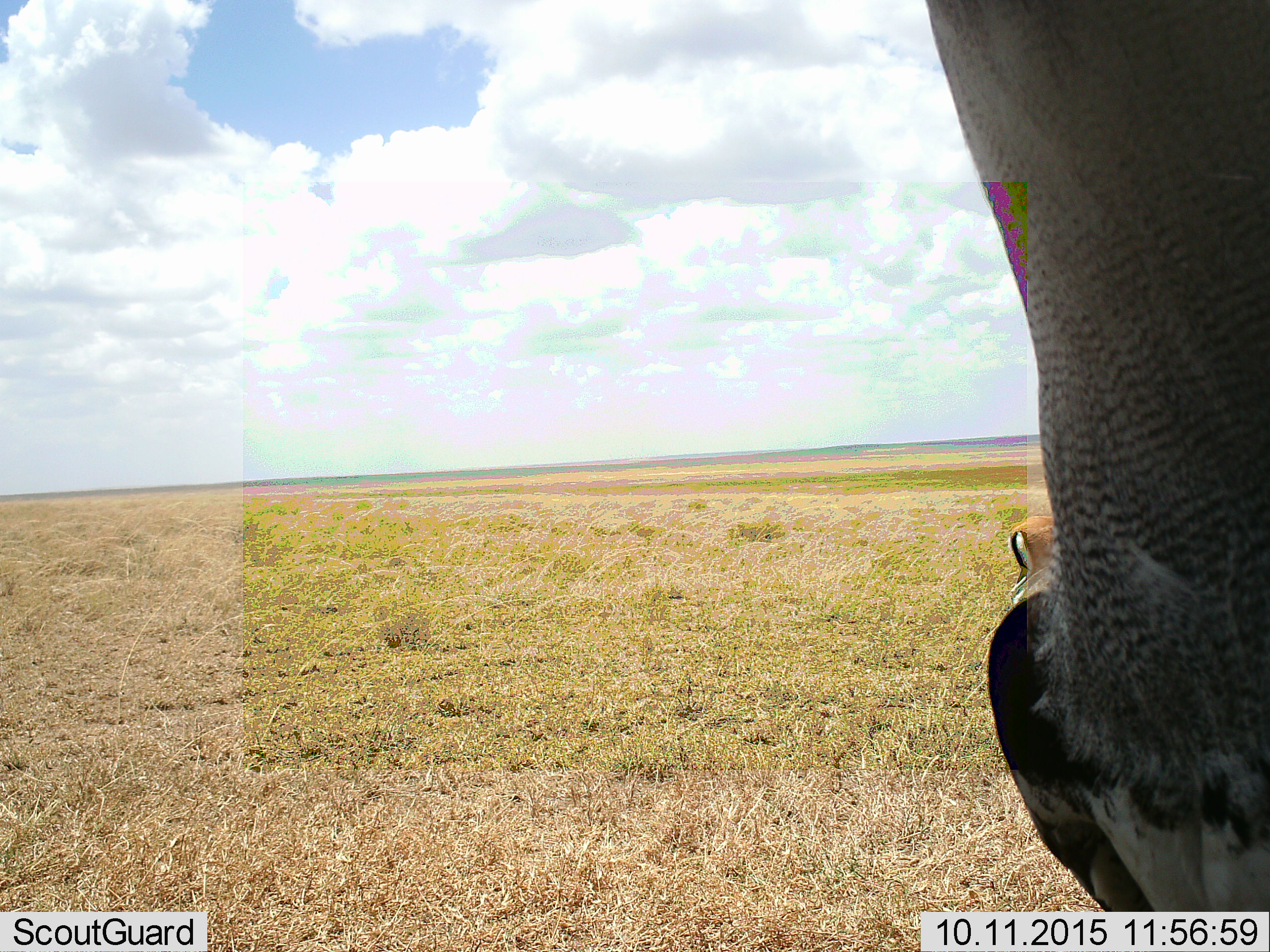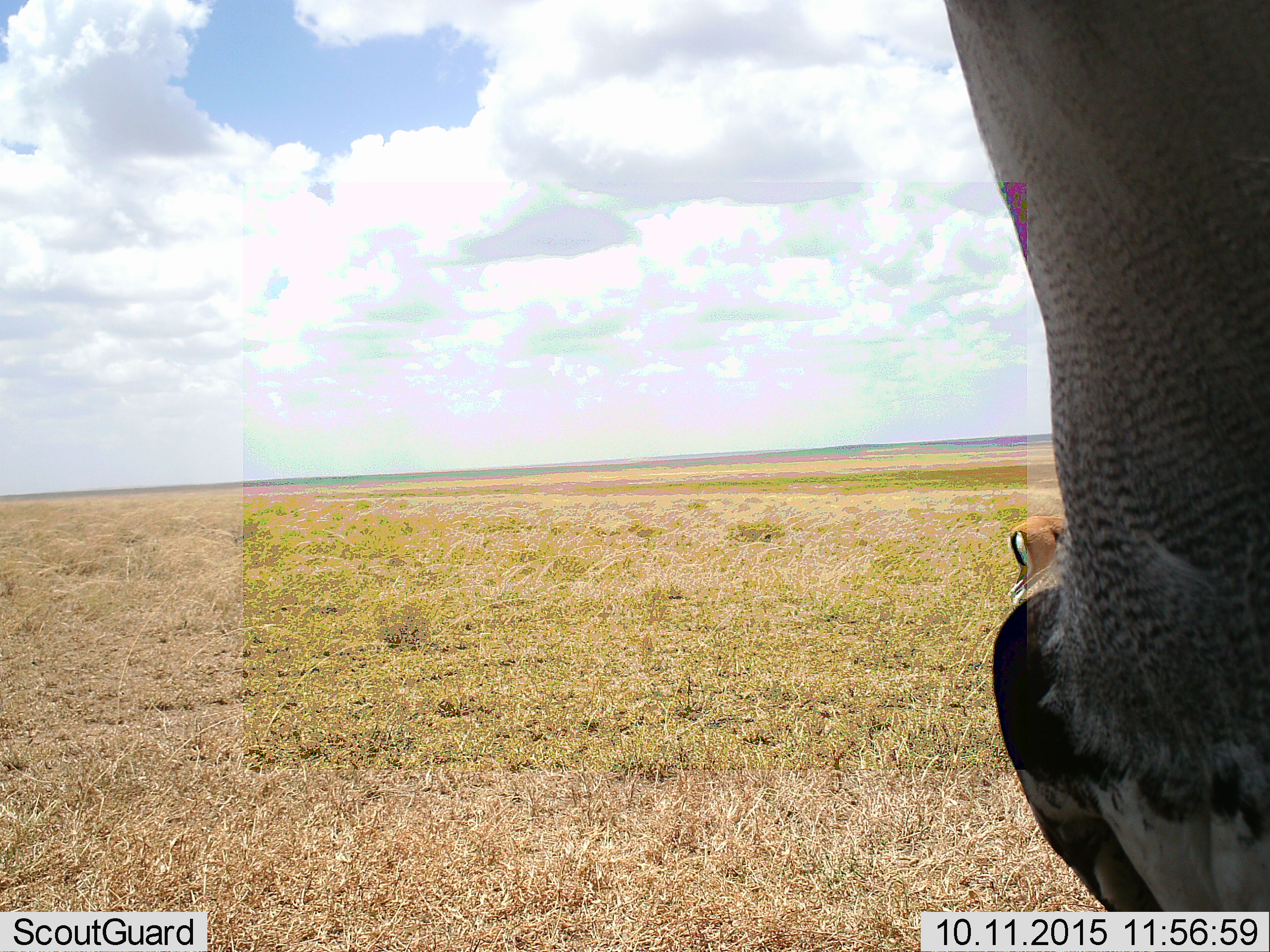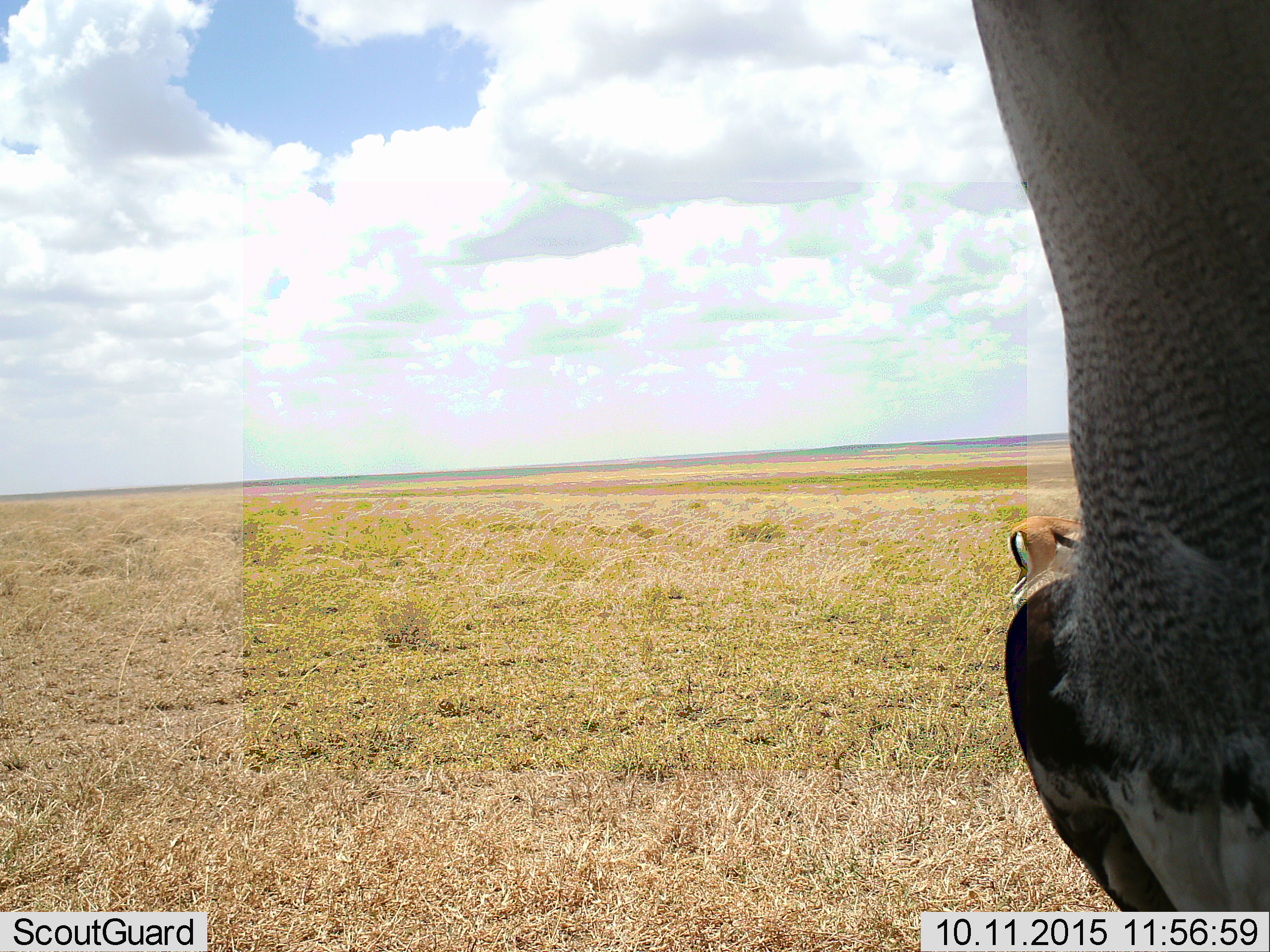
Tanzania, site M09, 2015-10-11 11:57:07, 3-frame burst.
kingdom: Animalia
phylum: Chordata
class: Mammalia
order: Artiodactyla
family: Bovidae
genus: Eudorcas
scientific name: Eudorcas thomsonii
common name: thomson's gazelle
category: gazellethomsons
Gazellethomsons (thomson's gazelle) (Eudorcas thomsonii), count 1. Behavior (volunteer vote fractions): standing 86%, resting 0%, moving 0%, interacting 0%. Young present (vote fraction): 0%. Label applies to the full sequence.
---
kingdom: Animalia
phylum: Chordata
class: Aves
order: Accipitriformes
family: Sagittariidae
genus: Sagittarius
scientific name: Sagittarius serpentarius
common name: secretary bird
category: secretarybird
Secretarybird (secretary bird) (Sagittarius serpentarius), count 1. Behavior (volunteer vote fractions): standing 100%, resting 0%, moving 0%, interacting 0%. Young present (vote fraction): 0%. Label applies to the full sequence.